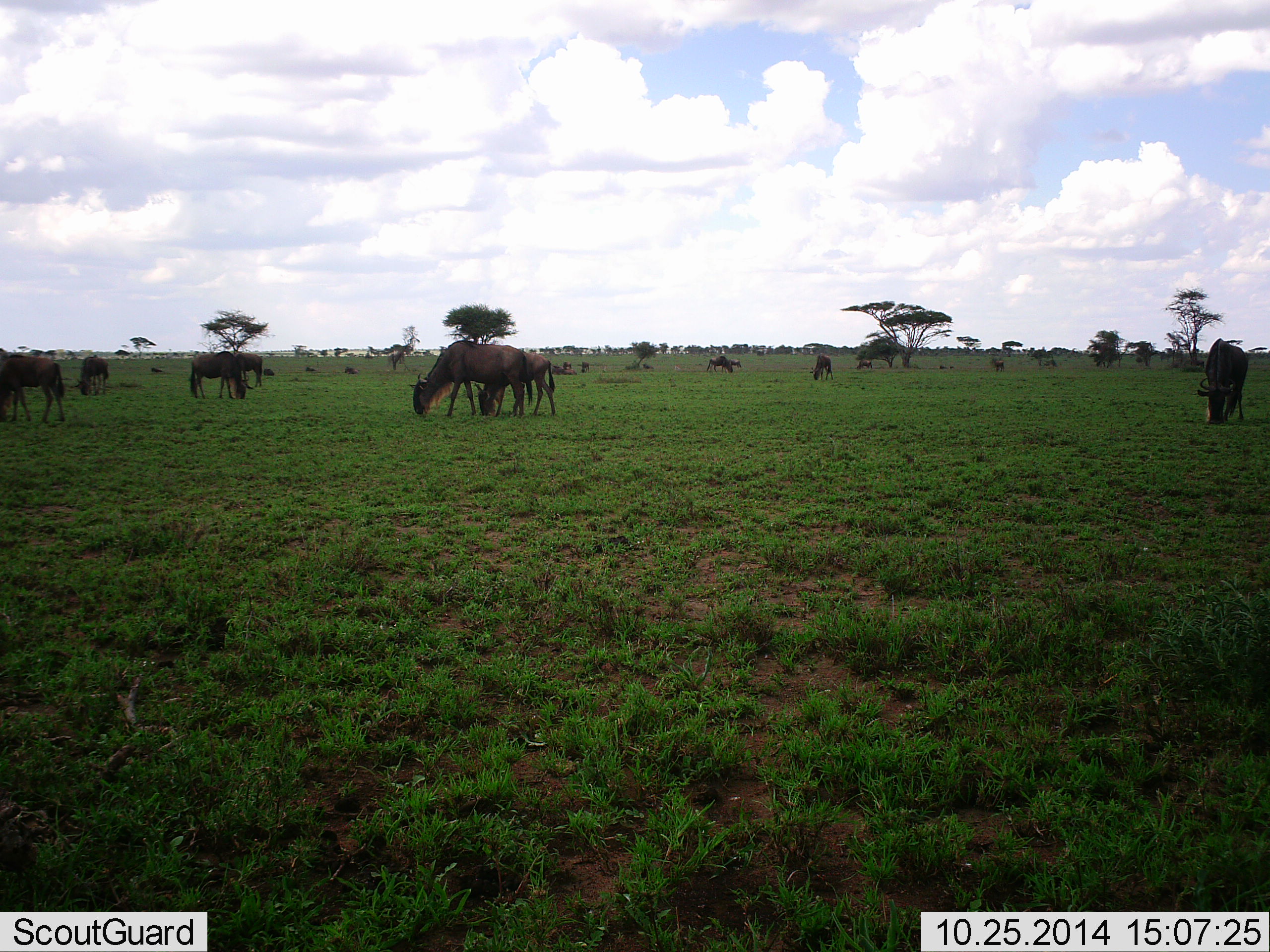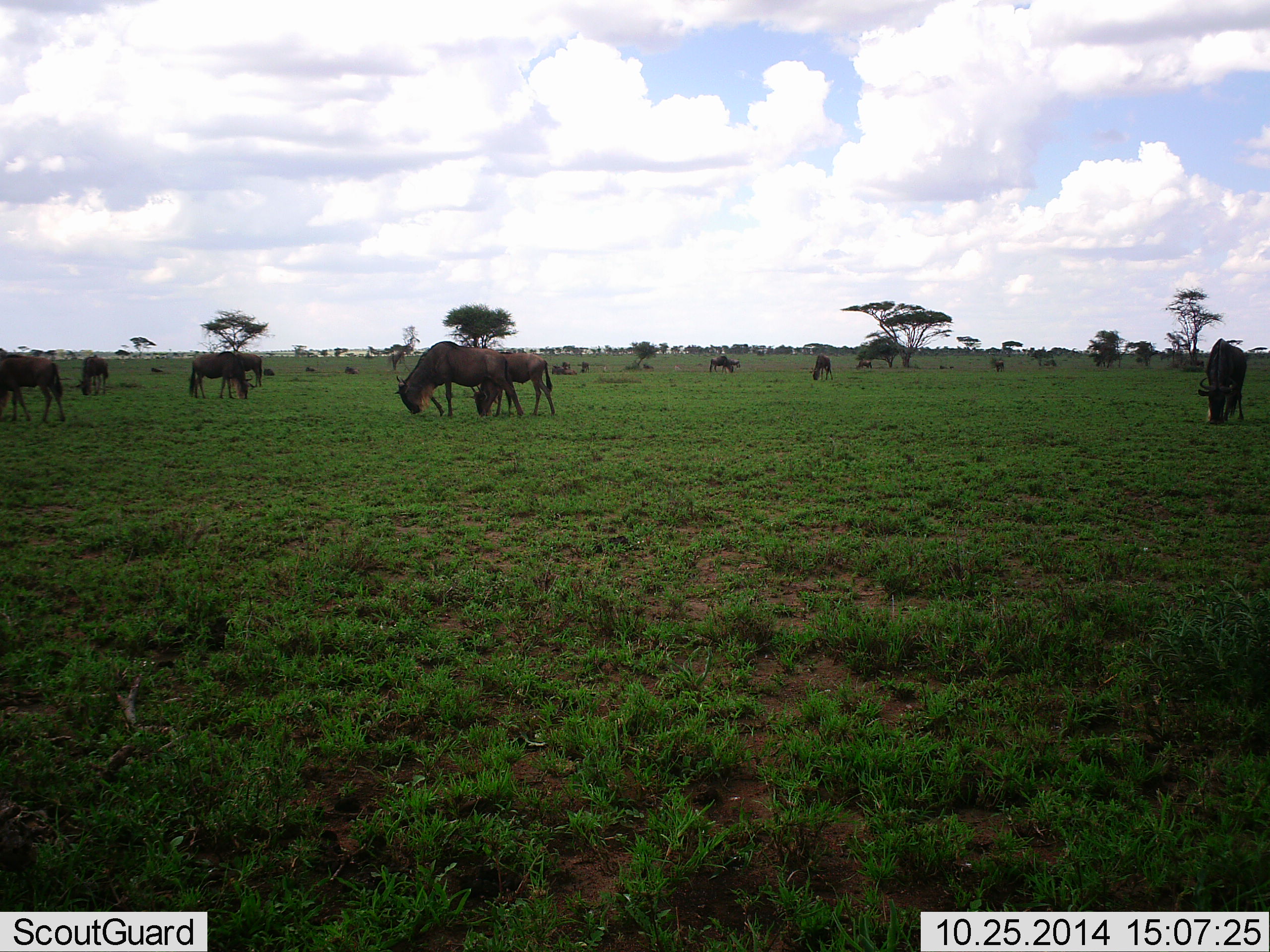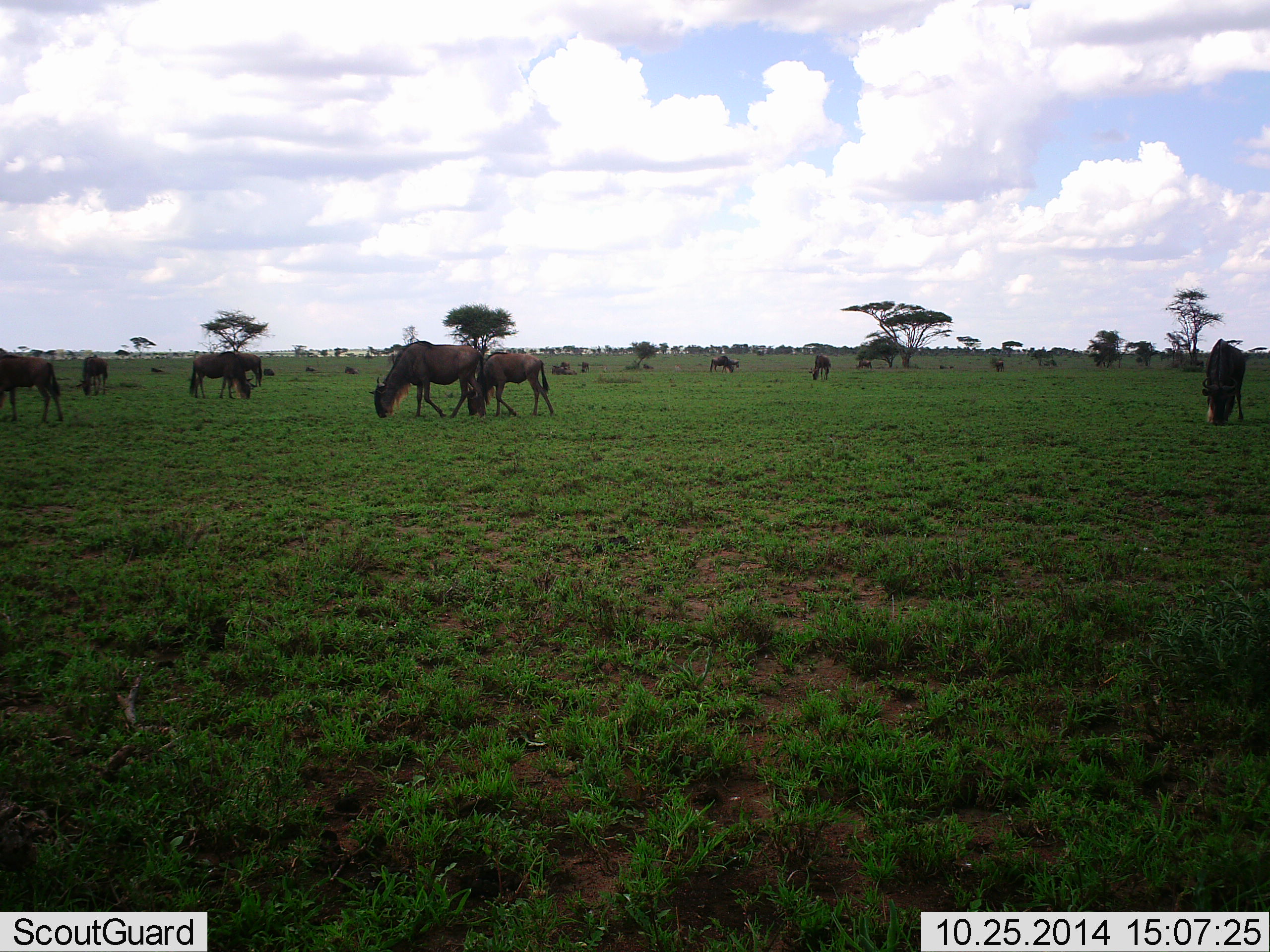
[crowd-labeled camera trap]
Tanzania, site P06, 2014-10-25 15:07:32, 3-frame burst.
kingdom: Animalia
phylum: Chordata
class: Mammalia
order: Artiodactyla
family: Bovidae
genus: Connochaetes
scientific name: Connochaetes taurinus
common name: blue wildebeest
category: wildebeest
Wildebeest (blue wildebeest) (Connochaetes taurinus), count 11-50. Behavior (volunteer vote fractions): standing 40%, resting 10%, moving 30%, interacting 10%. Young present (vote fraction): 0%. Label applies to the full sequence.